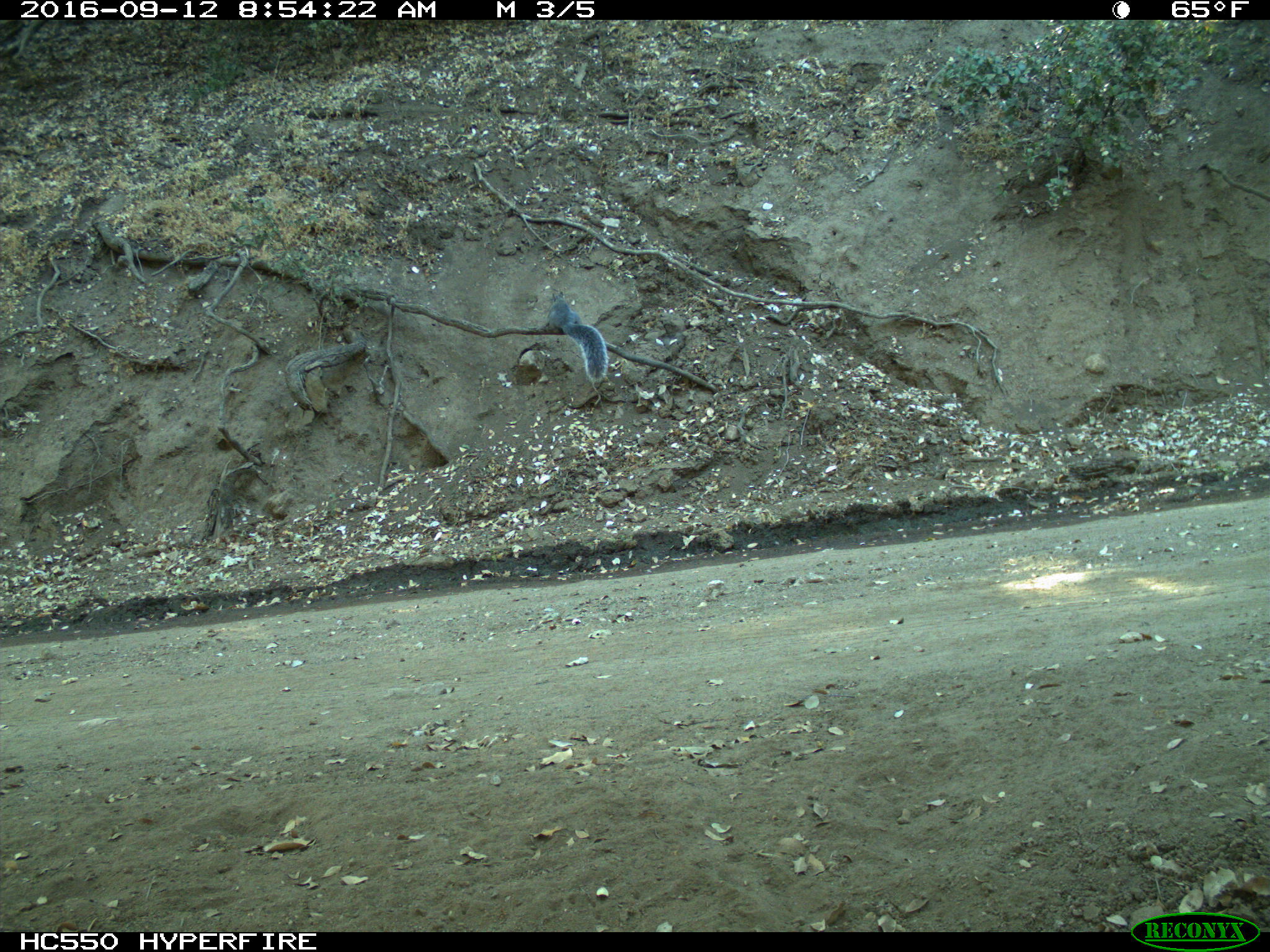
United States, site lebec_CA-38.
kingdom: Animalia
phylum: Chordata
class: Mammalia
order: Rodentia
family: Sciuridae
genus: Sciurus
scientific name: Sciurus carolinensis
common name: eastern gray squirrel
Sciurus carolinensis (eastern gray squirrel).